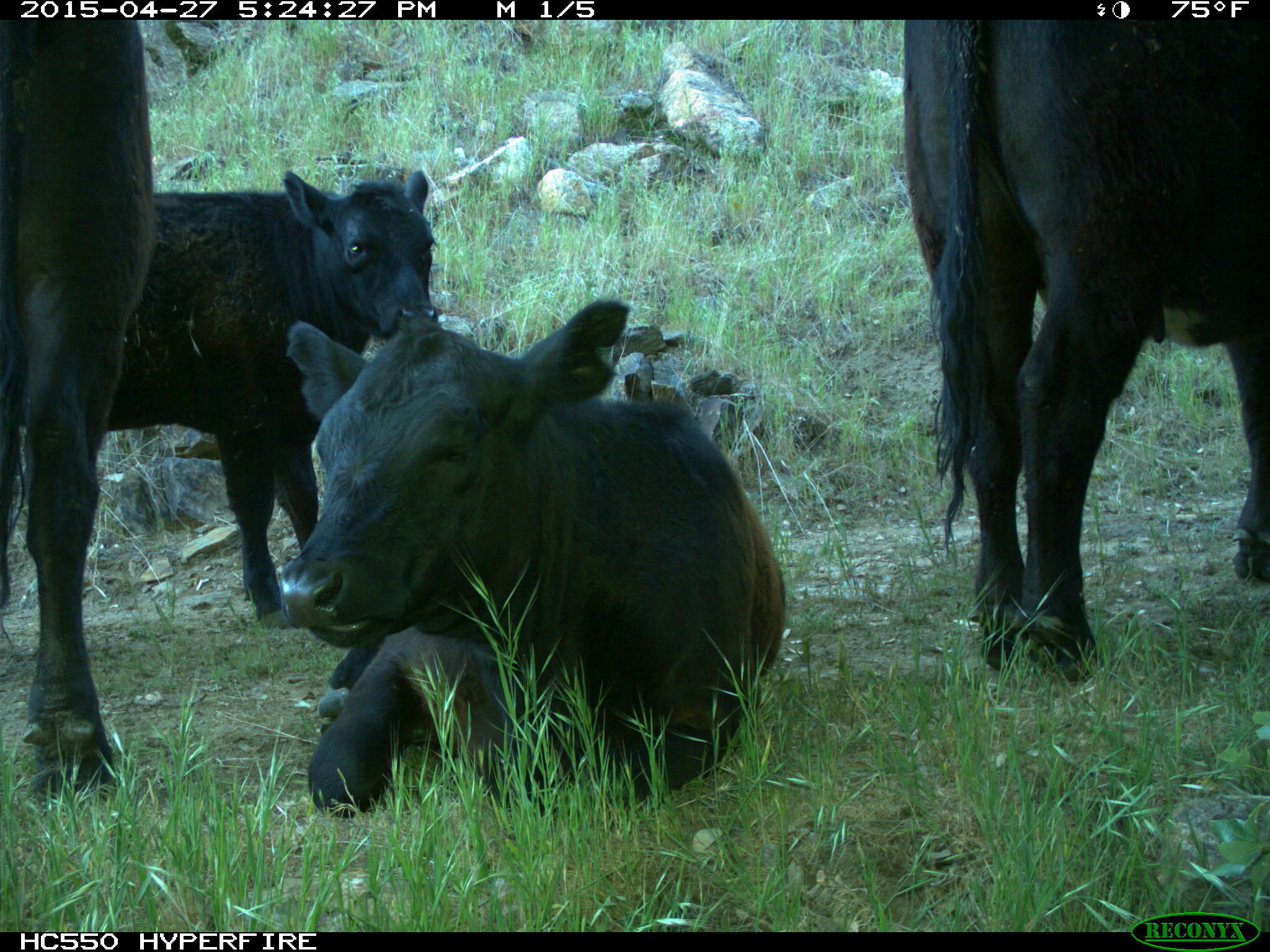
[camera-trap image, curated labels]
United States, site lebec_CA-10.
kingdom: Animalia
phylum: Chordata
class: Mammalia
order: Artiodactyla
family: Bovidae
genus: Bos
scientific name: Bos taurus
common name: domestic cow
Bos taurus (domestic cow).